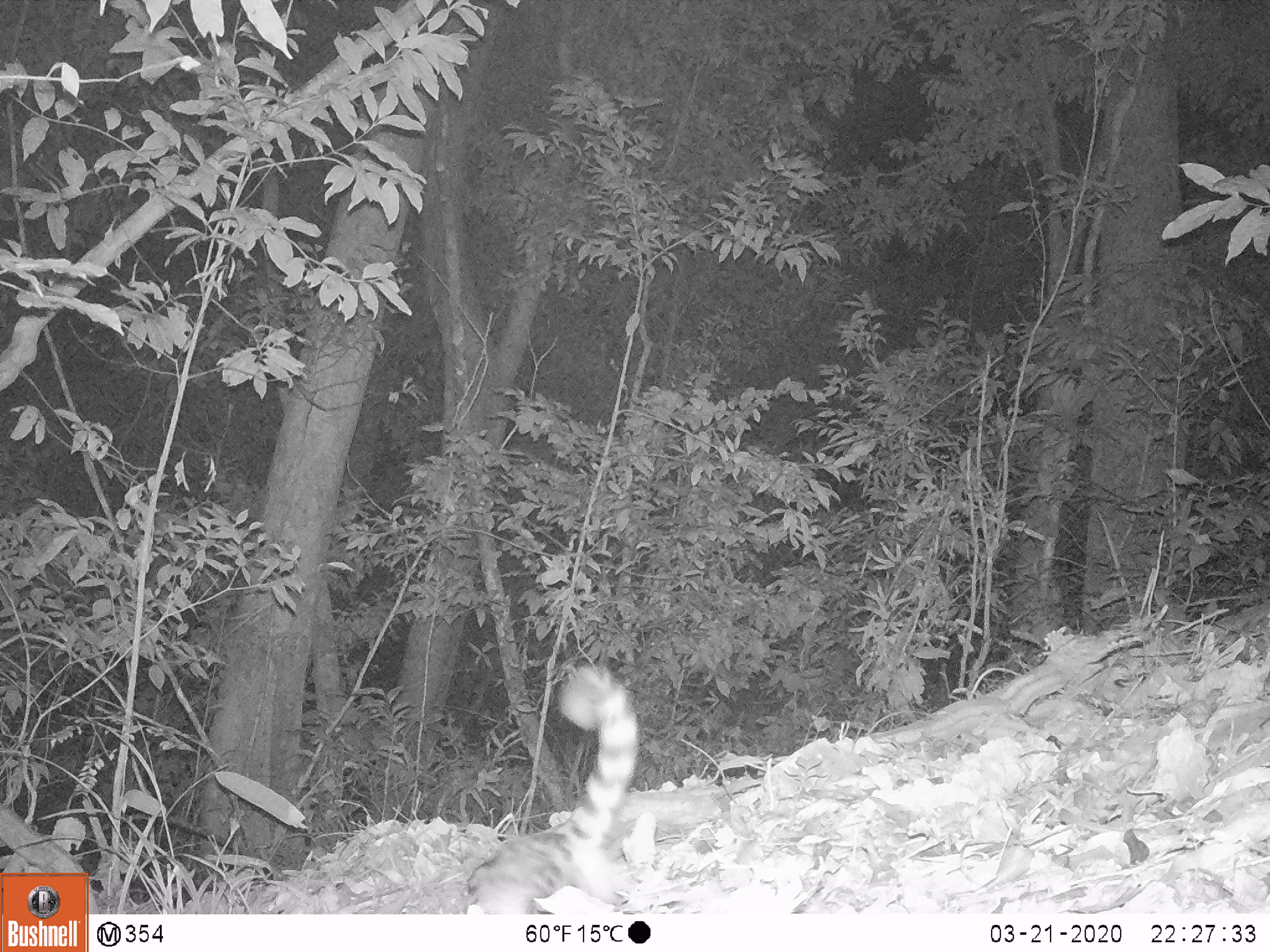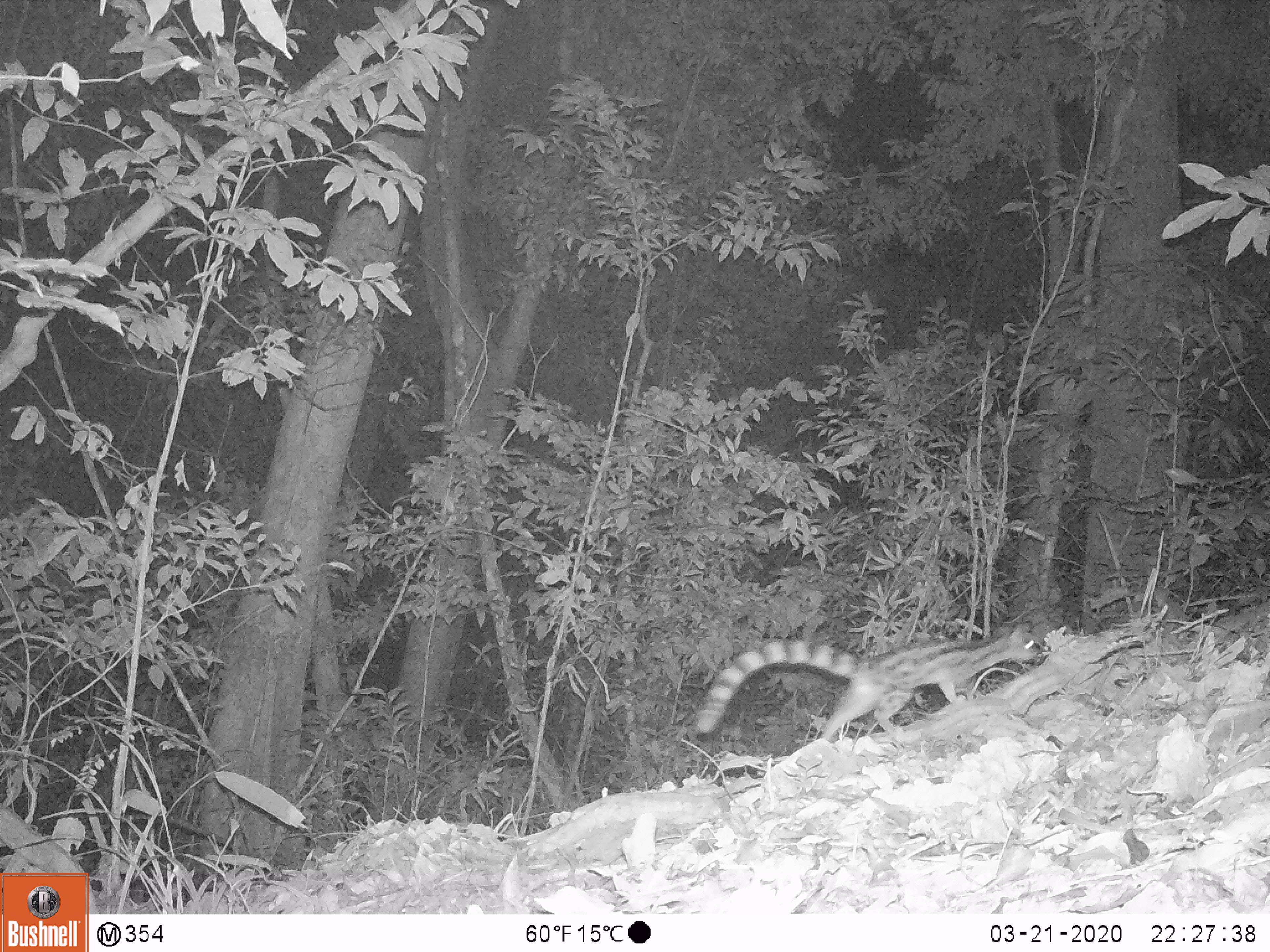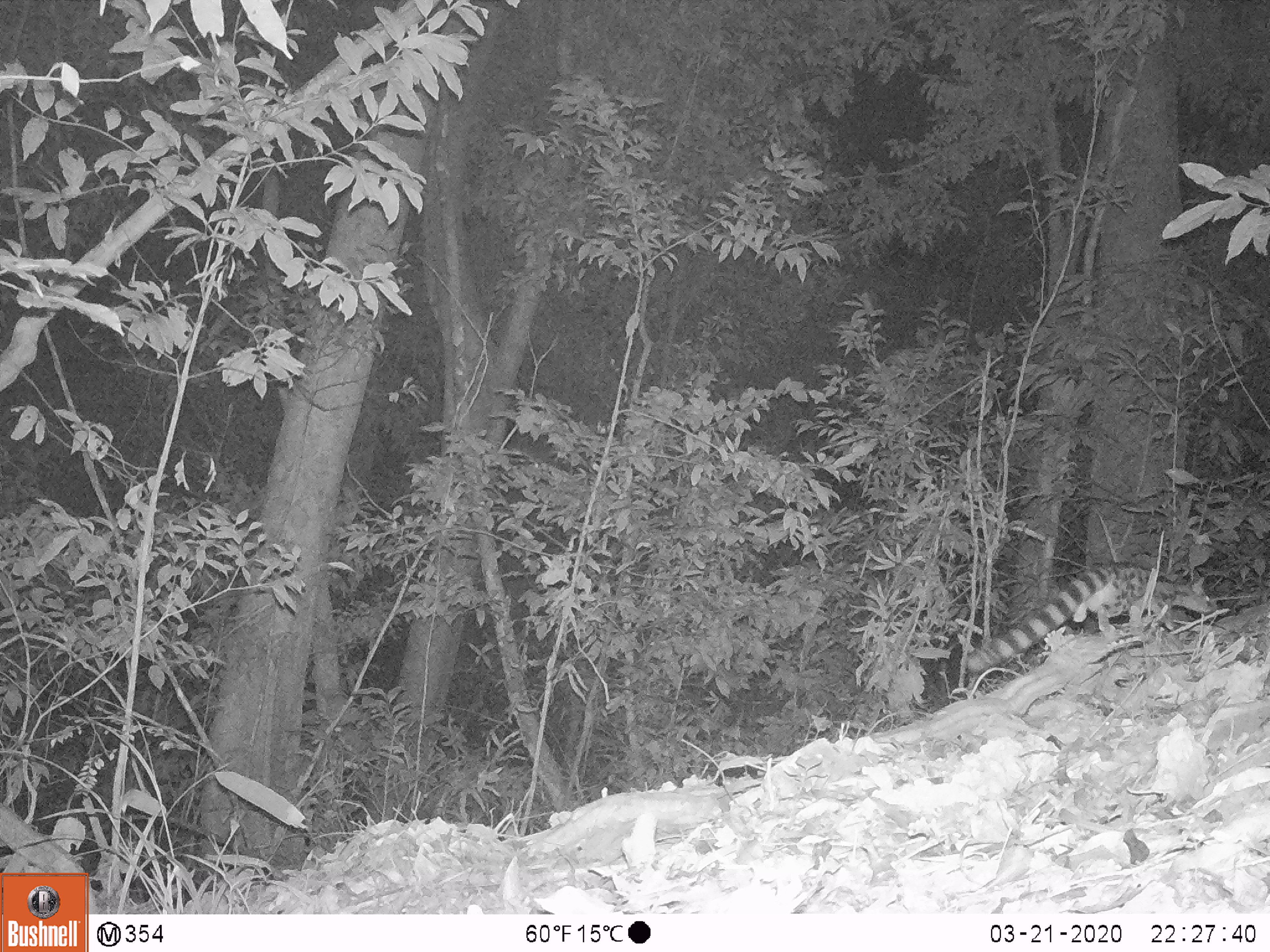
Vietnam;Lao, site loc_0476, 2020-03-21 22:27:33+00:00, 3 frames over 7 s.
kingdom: Animalia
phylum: Chordata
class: Mammalia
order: Carnivora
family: Prionodontidae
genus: Prionodon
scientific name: Prionodon pardicolor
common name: spotted linsang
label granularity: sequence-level